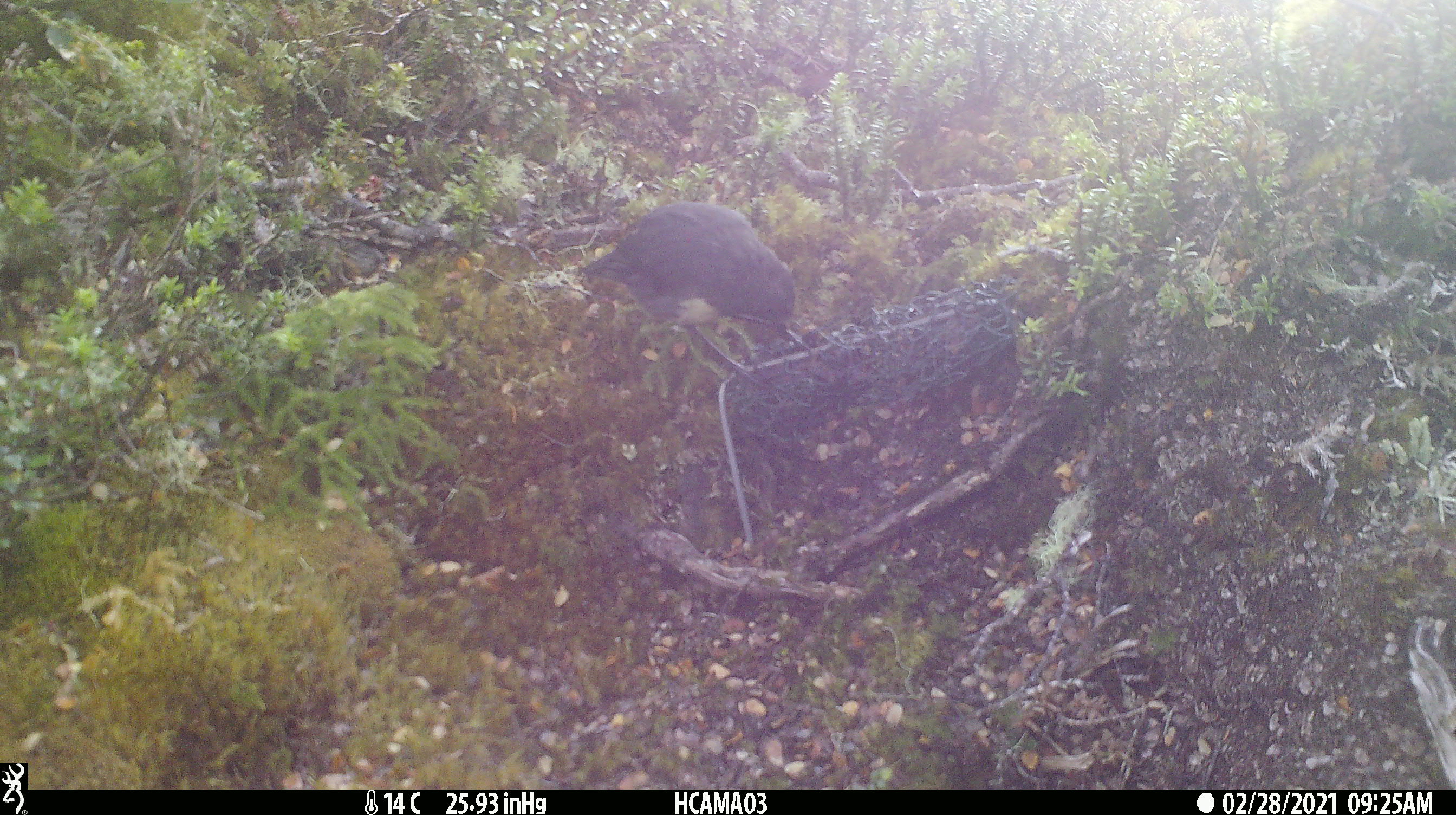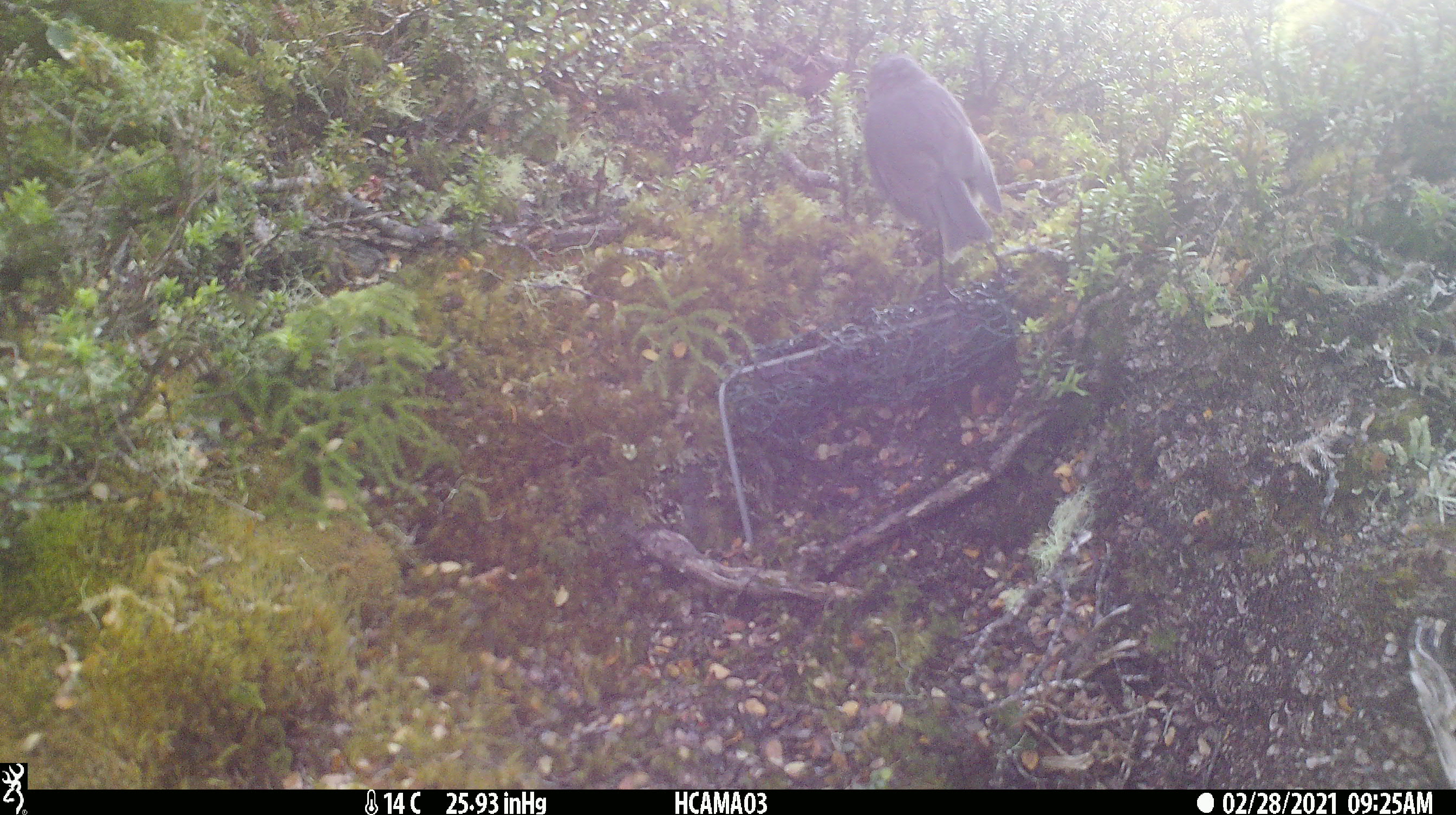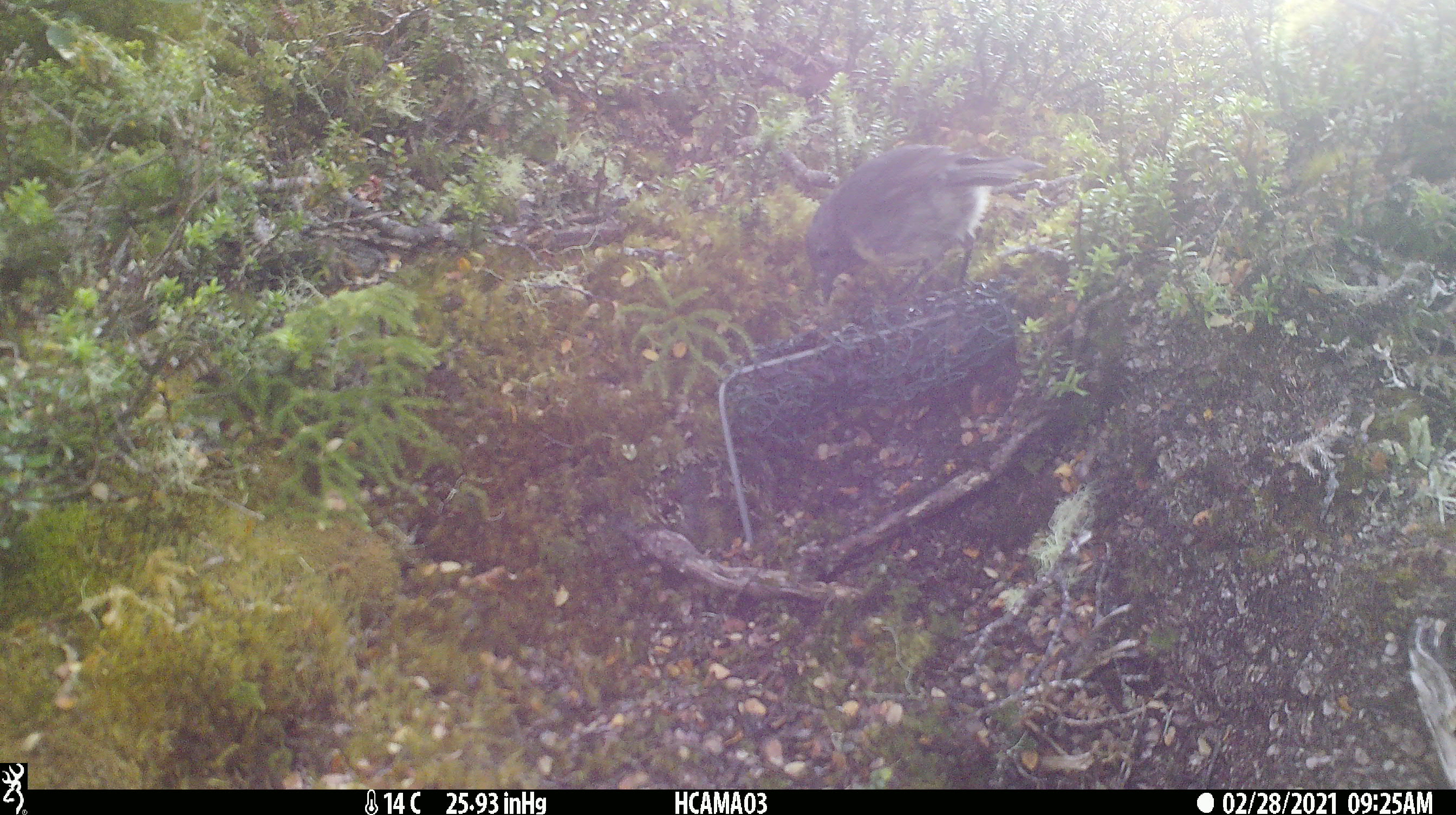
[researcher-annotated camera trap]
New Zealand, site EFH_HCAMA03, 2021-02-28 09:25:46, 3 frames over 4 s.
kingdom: Animalia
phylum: Chordata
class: Aves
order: Passeriformes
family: Petroicidae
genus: Petroica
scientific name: Petroica australis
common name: new zealand robin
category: robin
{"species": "robin (new zealand robin) (Petroica australis)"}